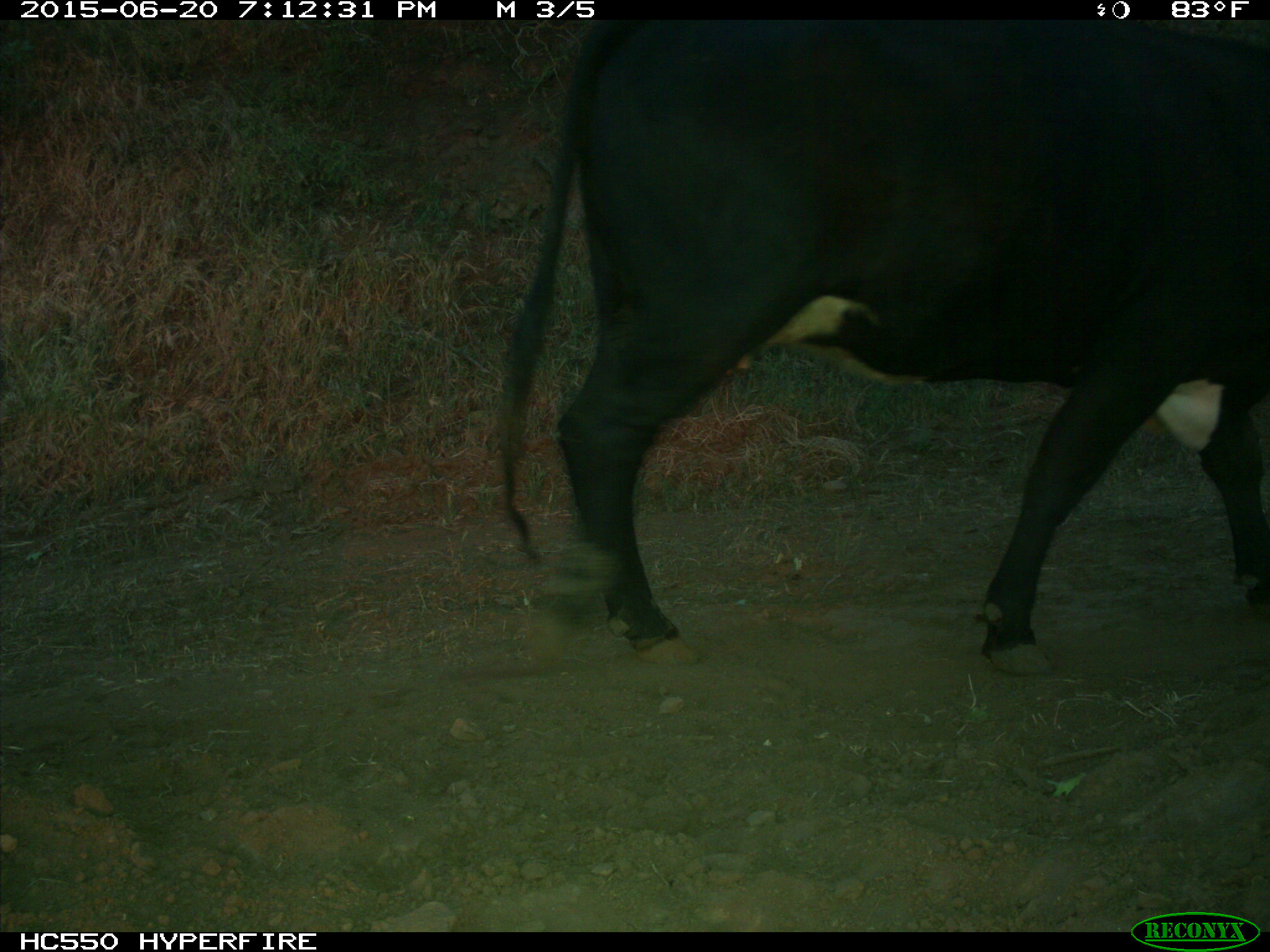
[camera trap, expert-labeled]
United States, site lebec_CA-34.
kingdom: Animalia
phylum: Chordata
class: Mammalia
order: Artiodactyla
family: Bovidae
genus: Bos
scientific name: Bos taurus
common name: domestic cow